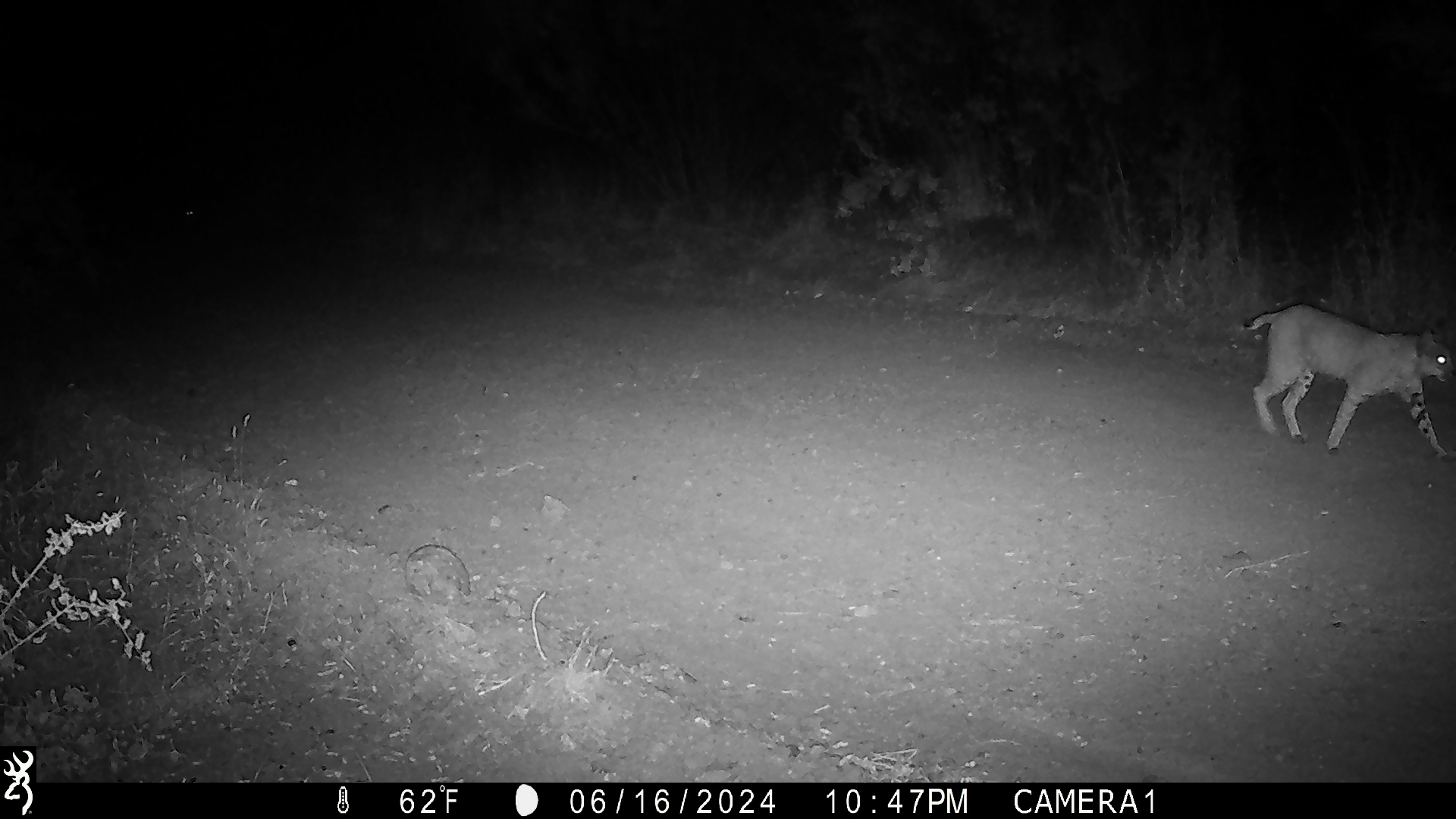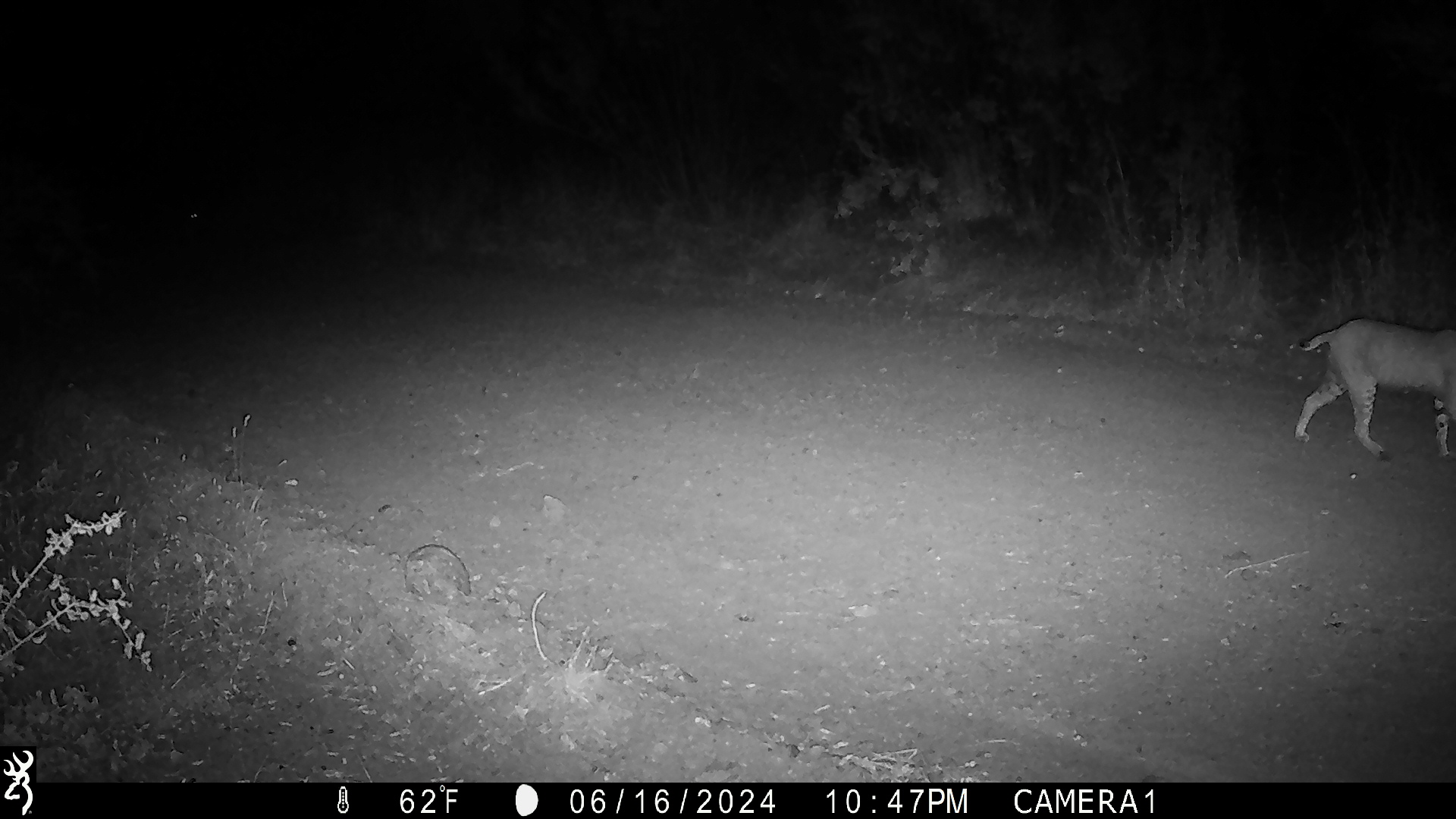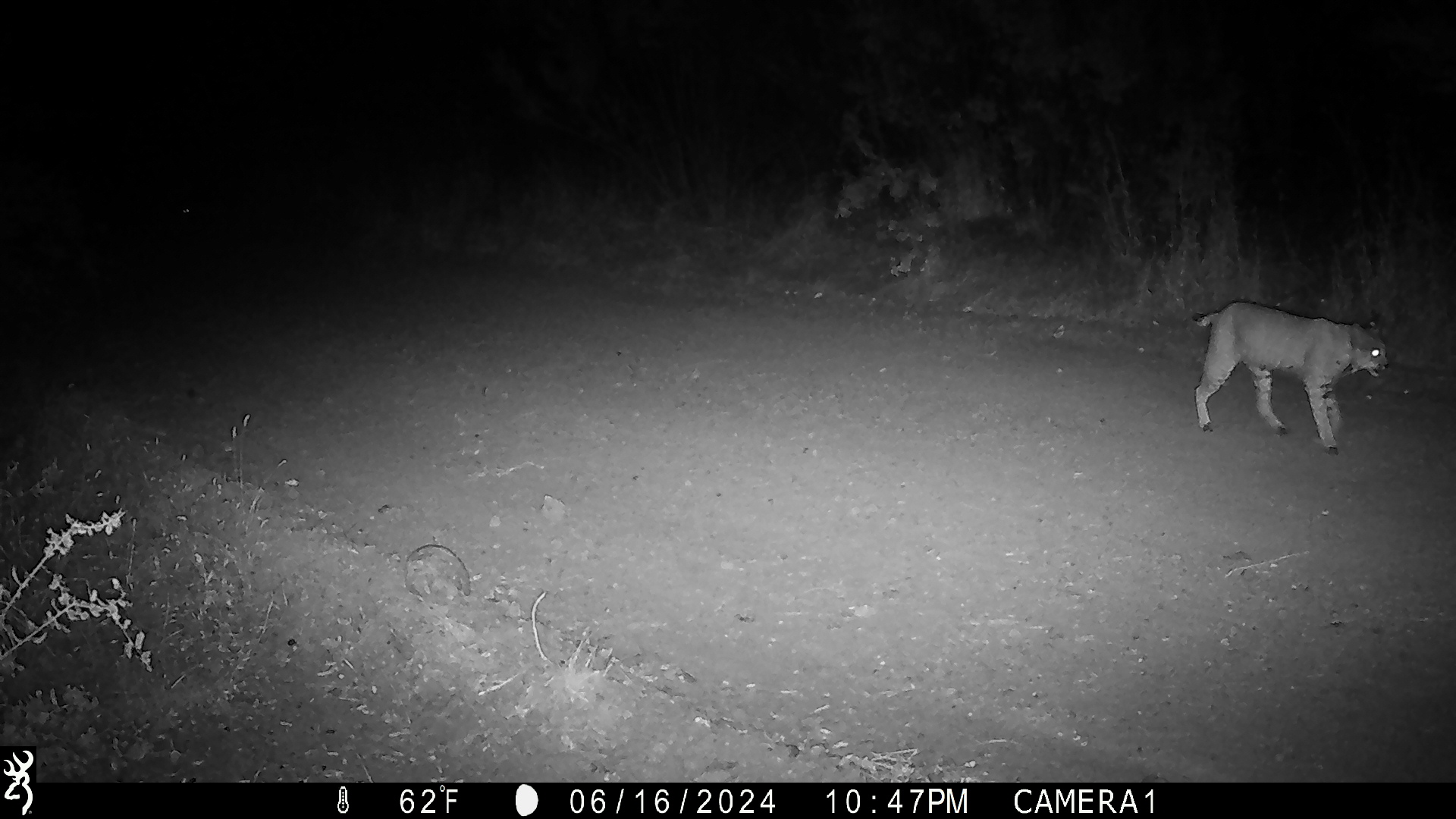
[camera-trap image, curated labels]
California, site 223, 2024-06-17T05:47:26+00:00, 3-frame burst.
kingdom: Animalia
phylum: Chordata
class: Mammalia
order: Carnivora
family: Felidae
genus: Lynx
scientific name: Lynx rufus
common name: bobcat